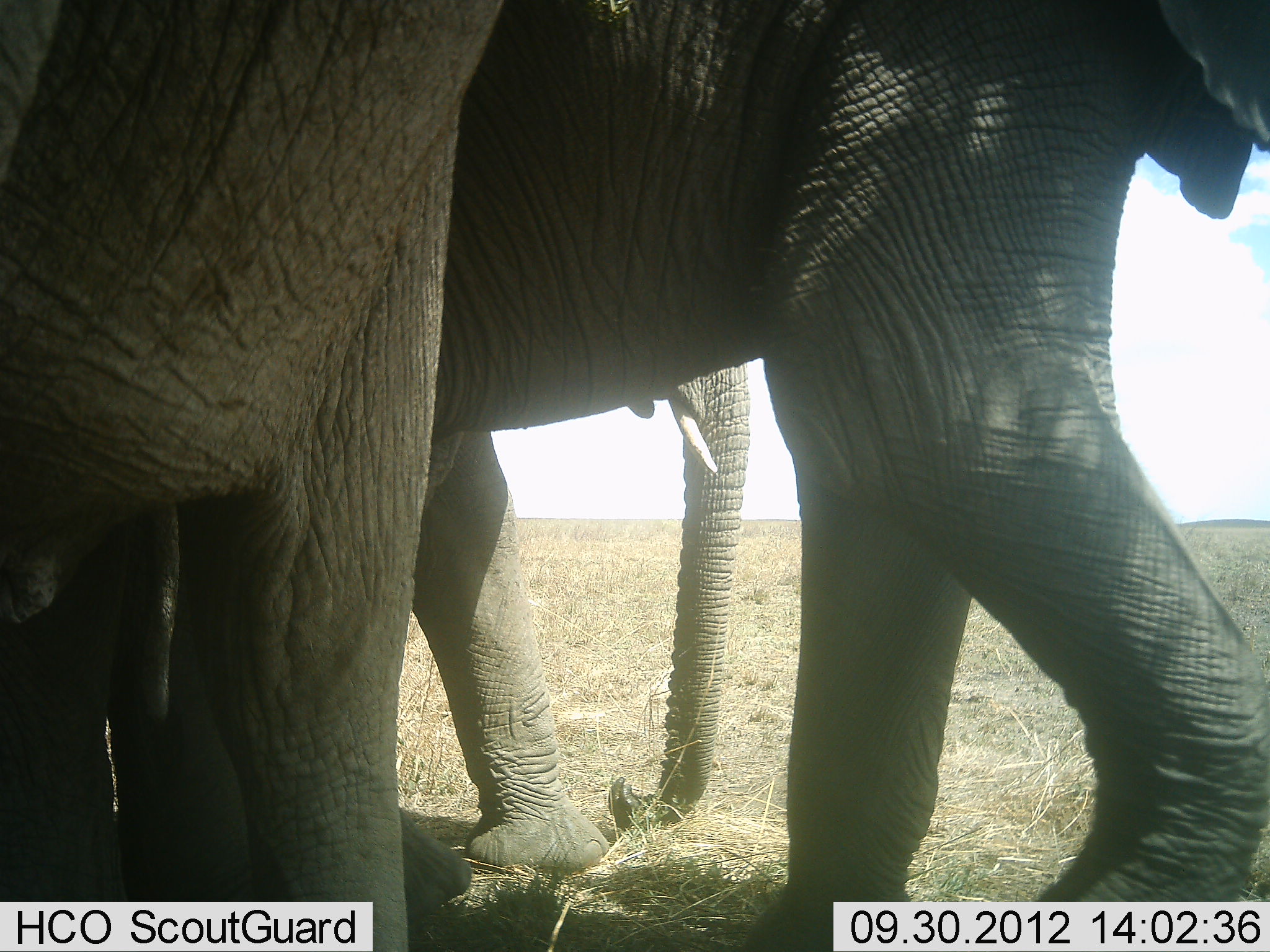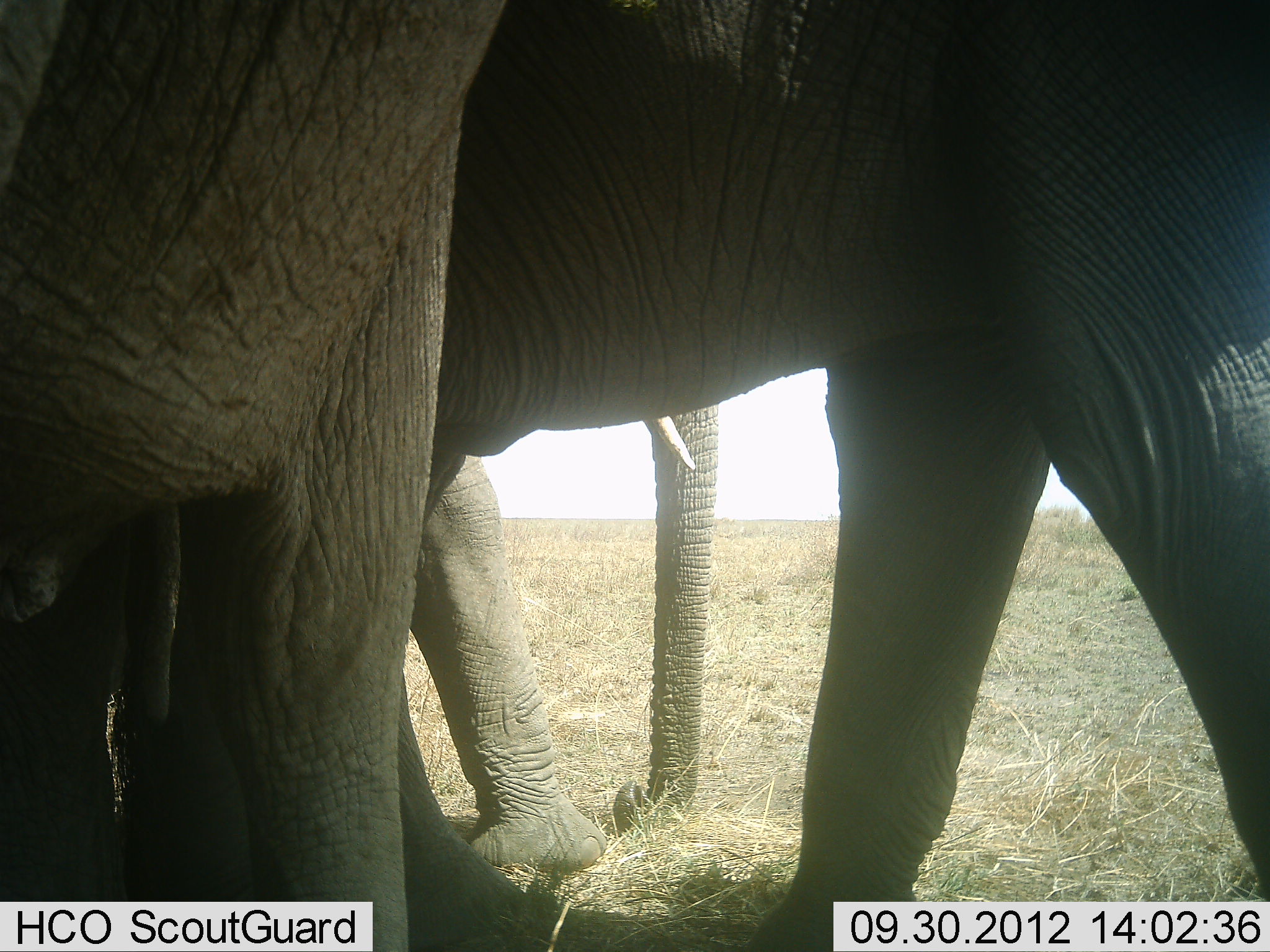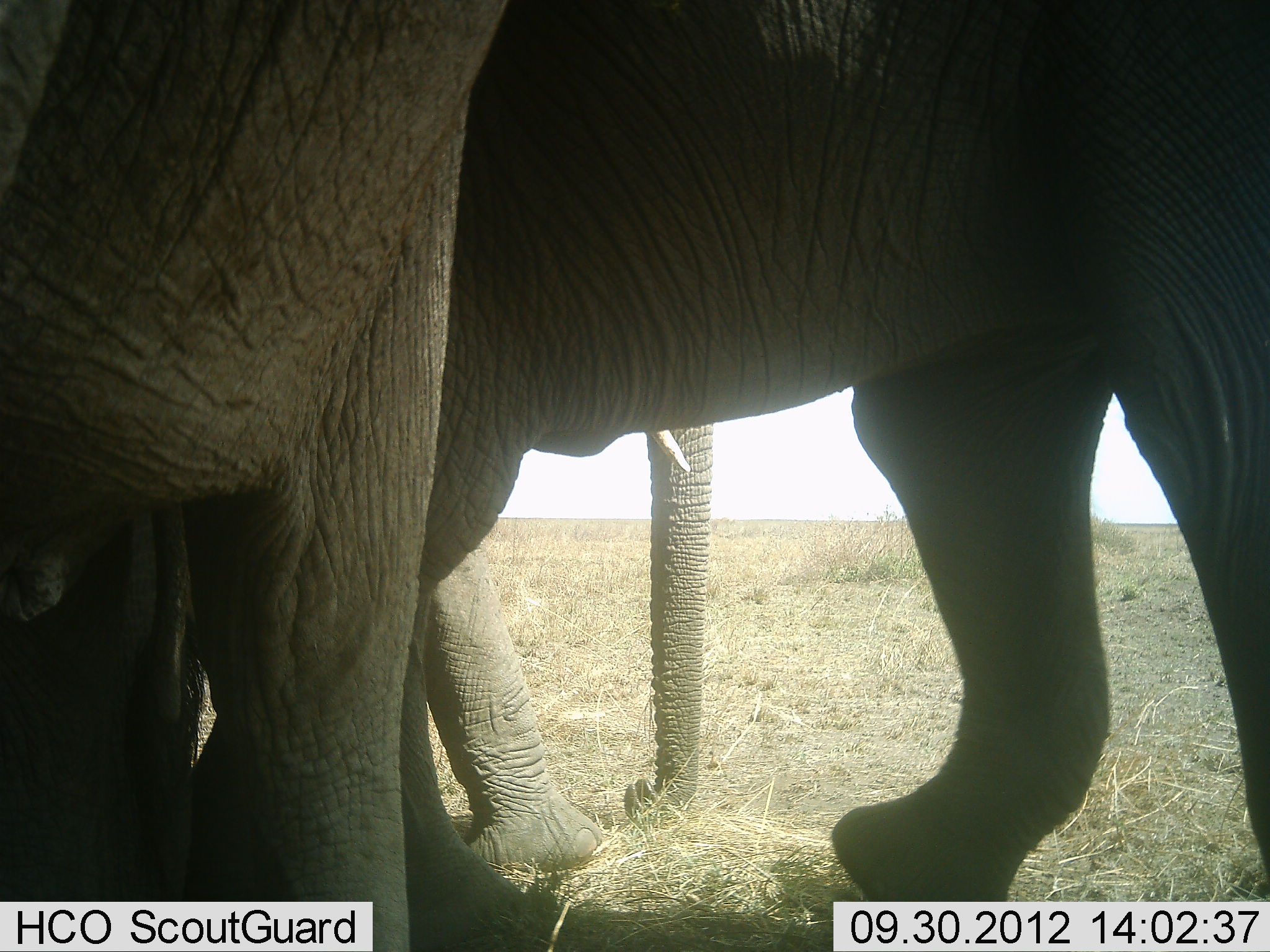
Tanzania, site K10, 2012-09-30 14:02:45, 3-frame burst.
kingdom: Animalia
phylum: Chordata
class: Mammalia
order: Proboscidea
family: Elephantidae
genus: Loxodonta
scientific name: Loxodonta africana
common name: african bush elephant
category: elephant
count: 3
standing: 80%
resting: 0%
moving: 30%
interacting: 0%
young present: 0%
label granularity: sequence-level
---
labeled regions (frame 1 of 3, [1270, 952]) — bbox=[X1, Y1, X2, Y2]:
animal: bbox=[1, 1, 1270, 952]; bbox=[5, 349, 756, 913]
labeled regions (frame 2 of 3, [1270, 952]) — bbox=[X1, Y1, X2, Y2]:
animal: bbox=[2, 1, 1270, 950]; bbox=[2, 349, 729, 879]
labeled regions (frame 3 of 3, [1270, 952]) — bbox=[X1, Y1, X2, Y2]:
animal: bbox=[0, 1, 1269, 952]; bbox=[2, 392, 714, 848]